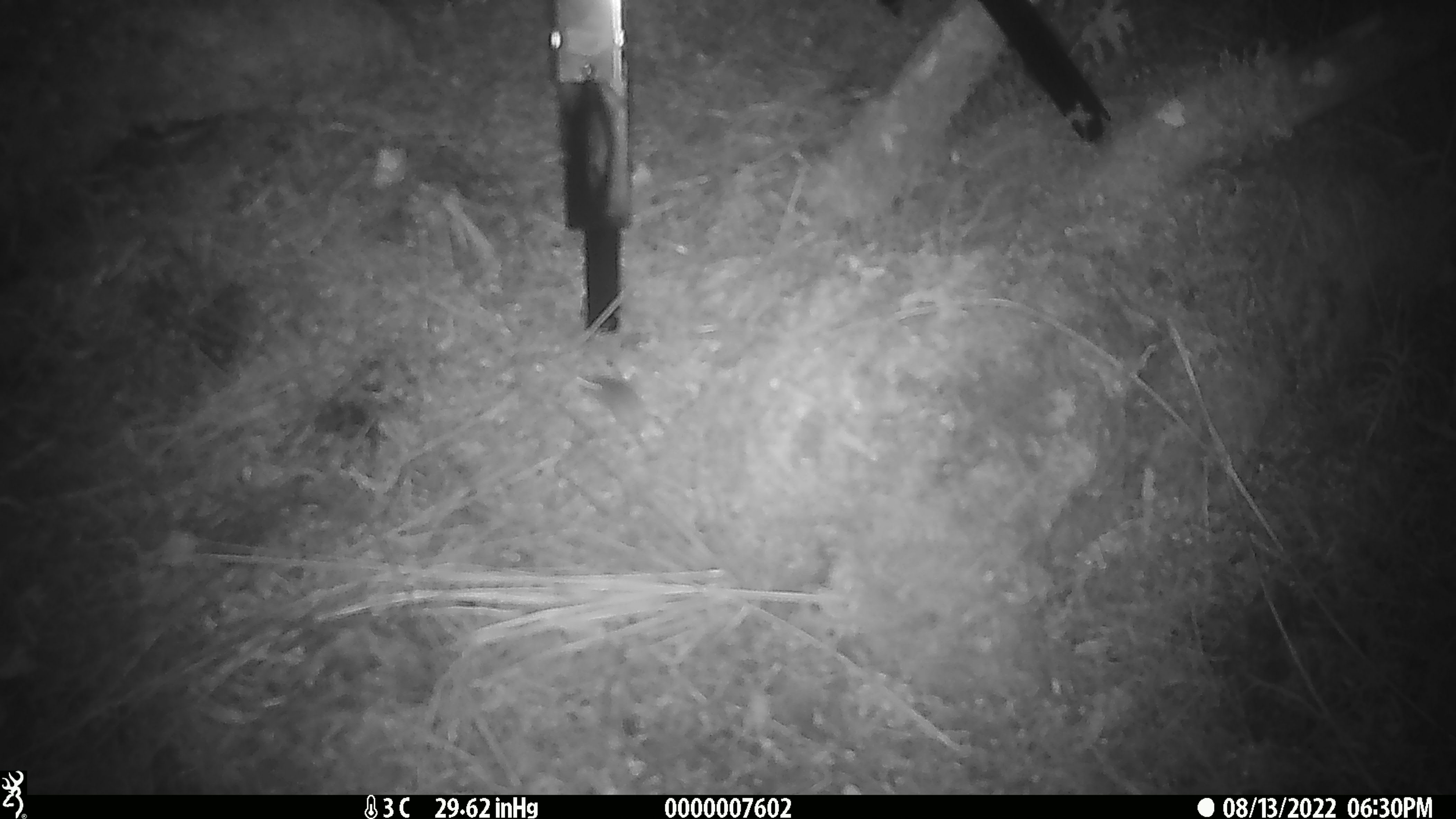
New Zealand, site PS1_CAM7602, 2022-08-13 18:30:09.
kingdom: Animalia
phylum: Chordata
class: Mammalia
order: Rodentia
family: Muridae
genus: Mus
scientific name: Mus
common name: mouse